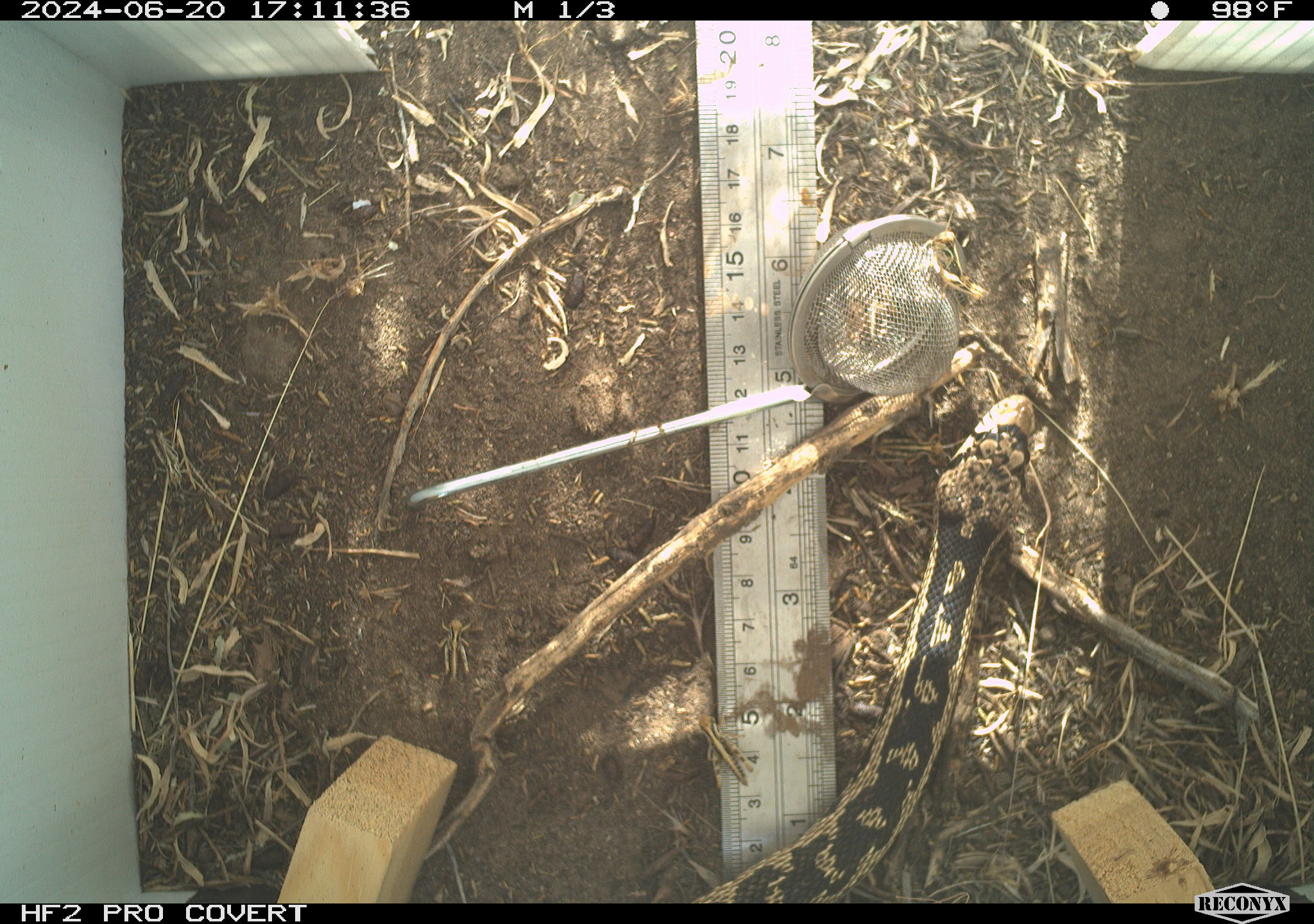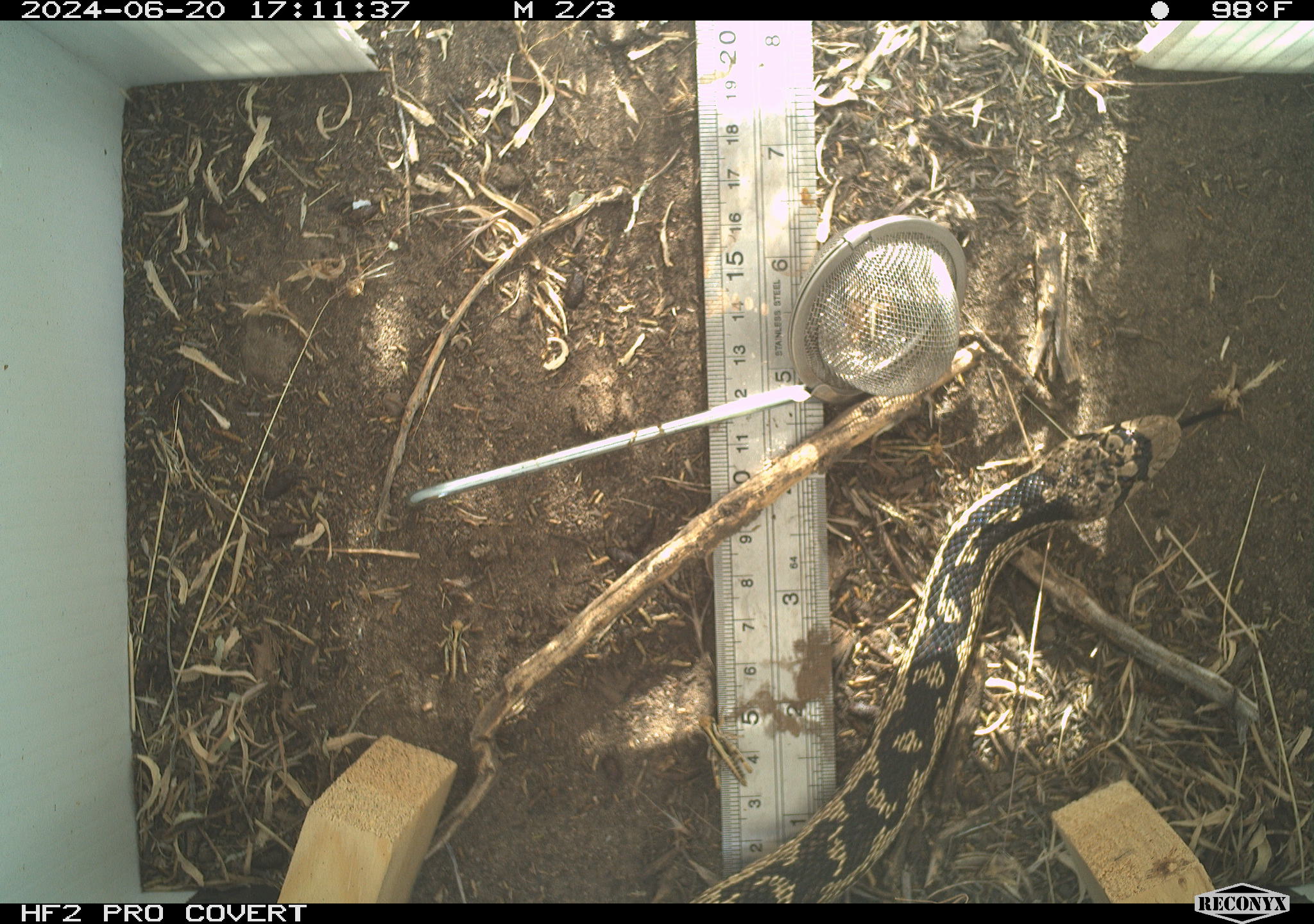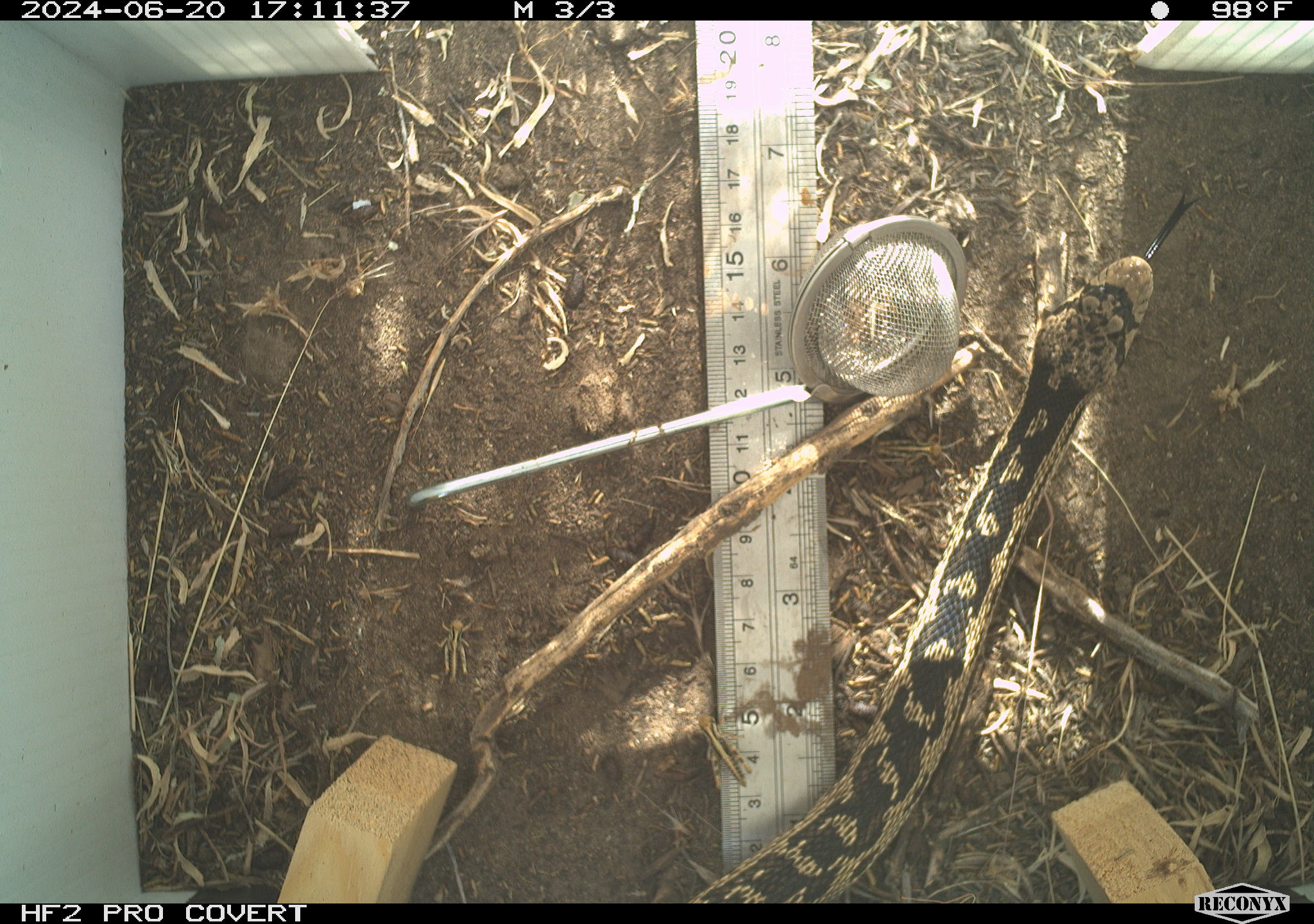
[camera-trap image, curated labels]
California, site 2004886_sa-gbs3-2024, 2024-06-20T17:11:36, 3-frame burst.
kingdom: Animalia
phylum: Chordata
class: Reptilia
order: Squamata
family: Colubridae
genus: Pituophis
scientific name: Pituophis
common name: bullsnakes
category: pituophis species